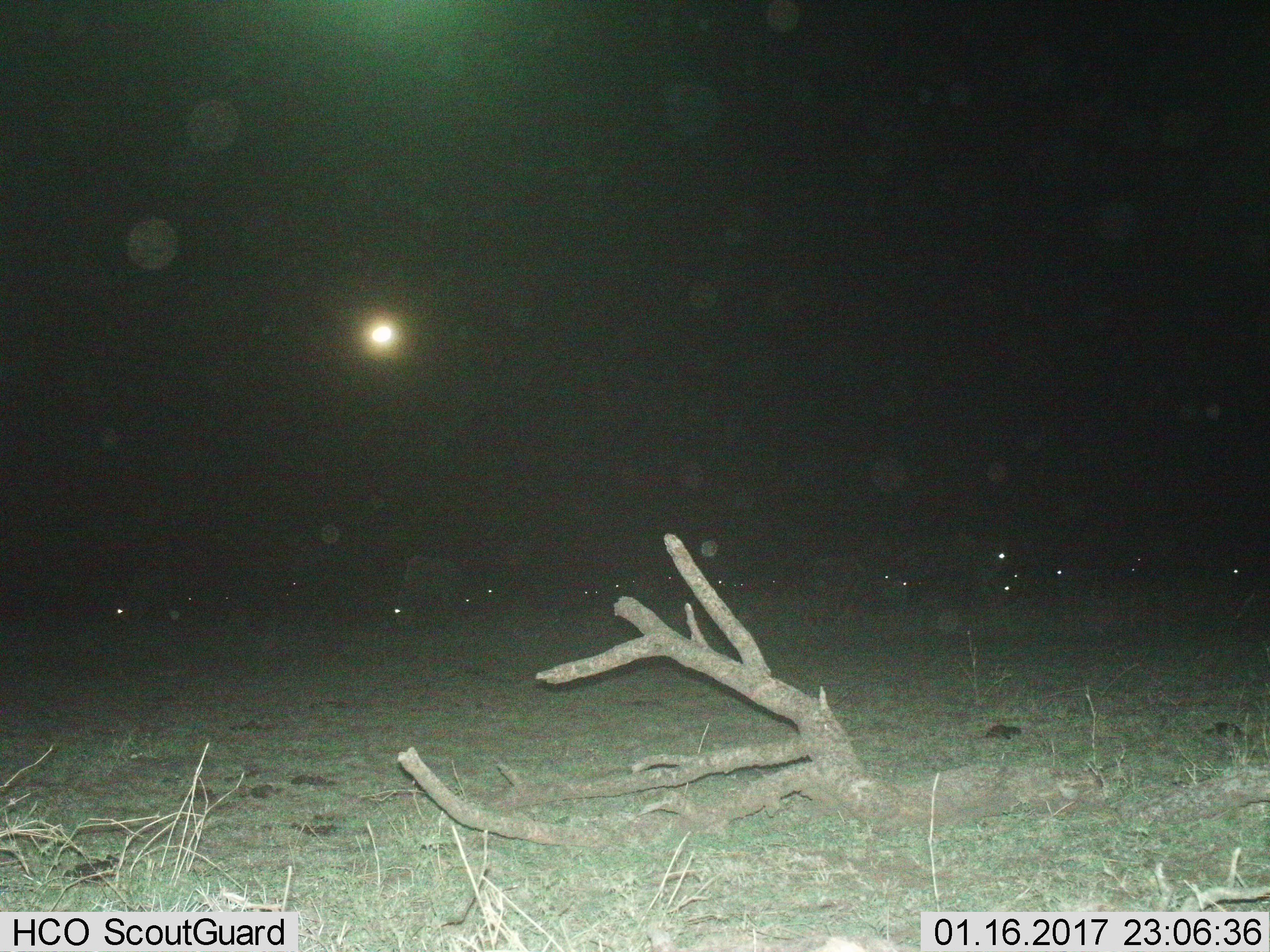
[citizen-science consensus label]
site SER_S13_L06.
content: unidentified animal